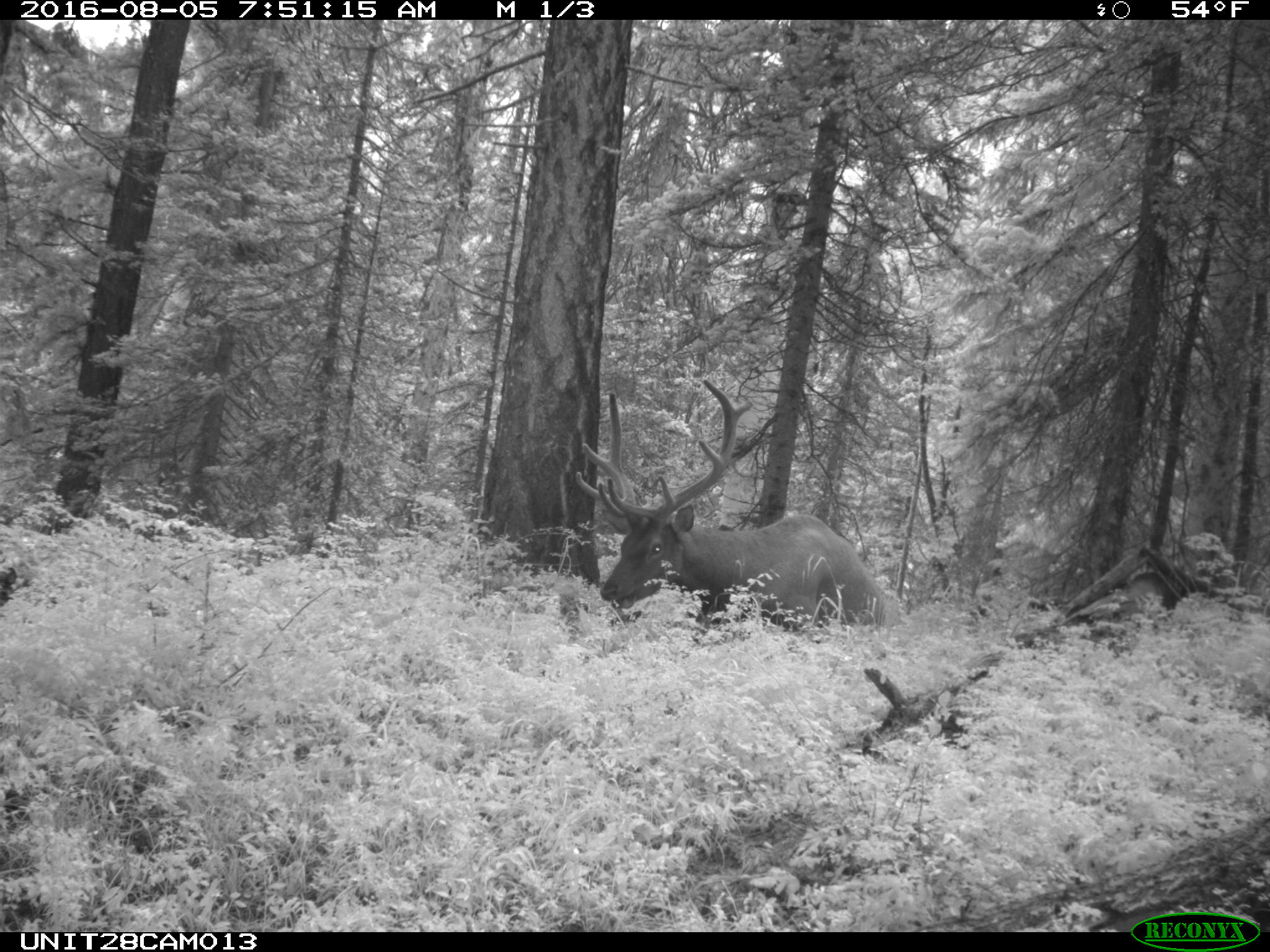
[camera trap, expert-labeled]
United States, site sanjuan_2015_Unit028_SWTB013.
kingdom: Animalia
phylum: Chordata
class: Mammalia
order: Artiodactyla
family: Cervidae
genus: Cervus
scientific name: Cervus elaphus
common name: red deer